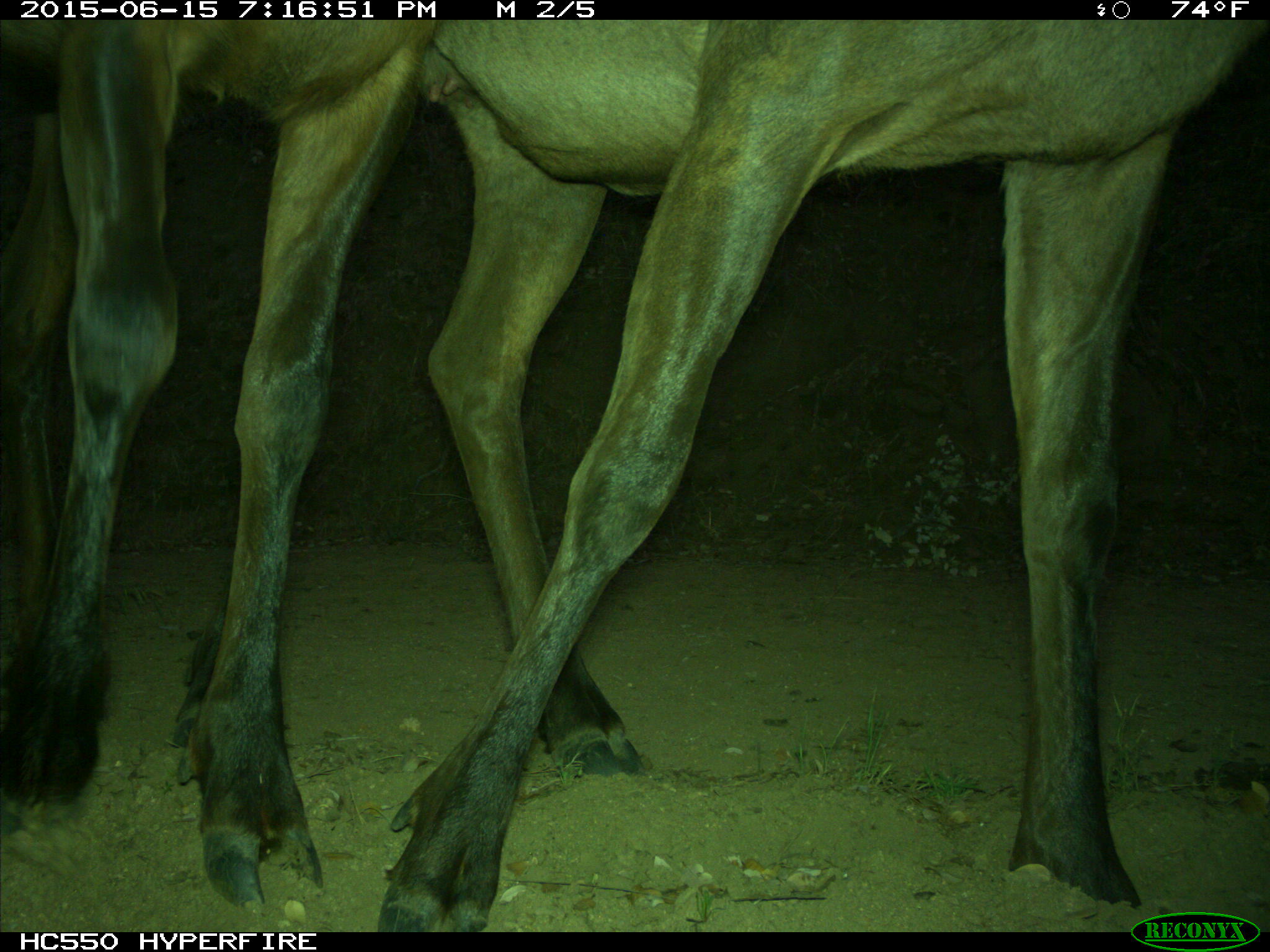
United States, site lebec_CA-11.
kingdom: Animalia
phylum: Chordata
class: Mammalia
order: Artiodactyla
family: Cervidae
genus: Cervus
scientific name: Cervus canadensis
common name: elk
Cervus canadensis (elk).